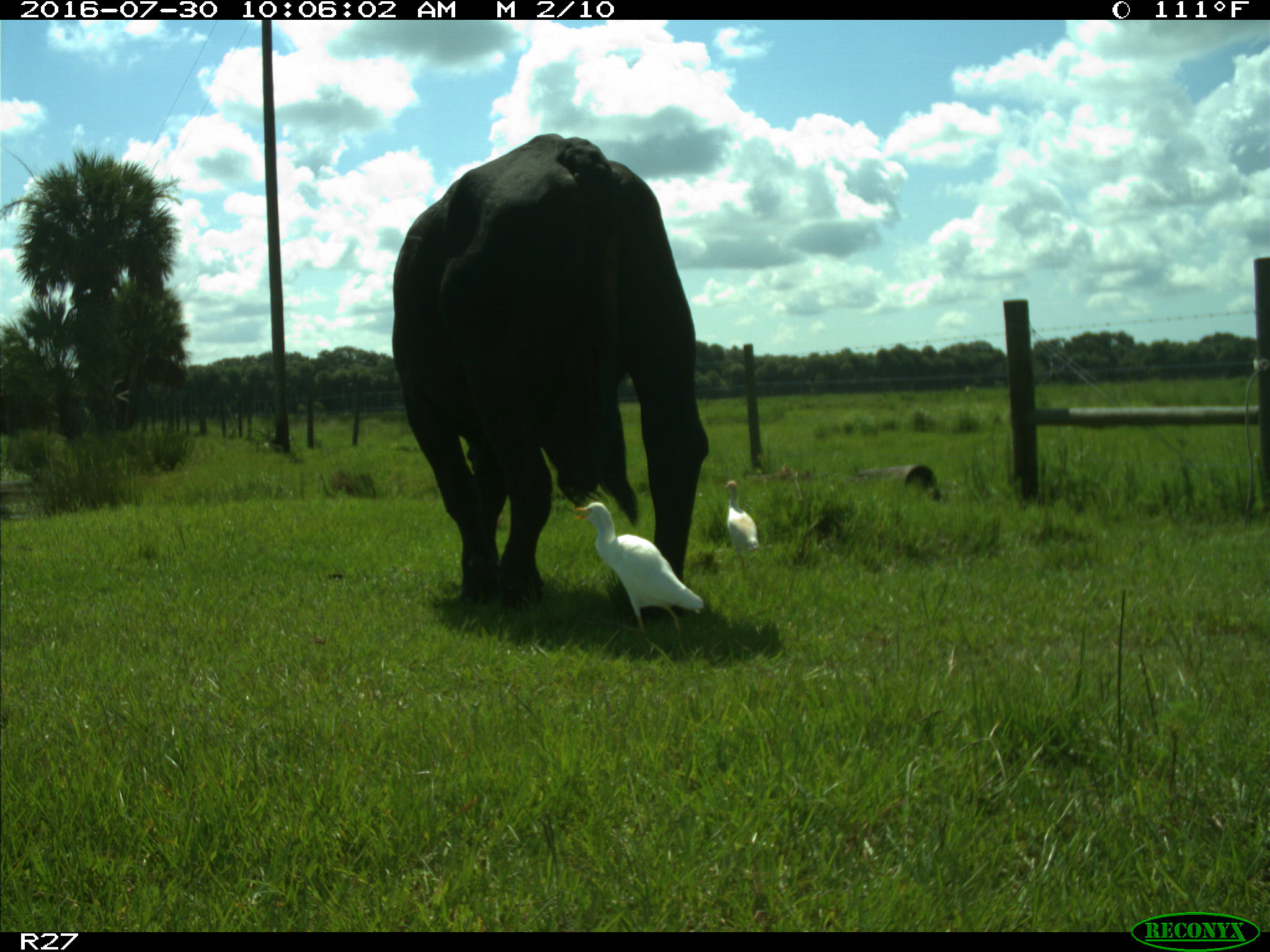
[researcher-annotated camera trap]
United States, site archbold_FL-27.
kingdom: Animalia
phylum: Chordata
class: Mammalia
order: Artiodactyla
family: Bovidae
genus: Bos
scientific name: Bos taurus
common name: domestic cow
Bos taurus (domestic cow).